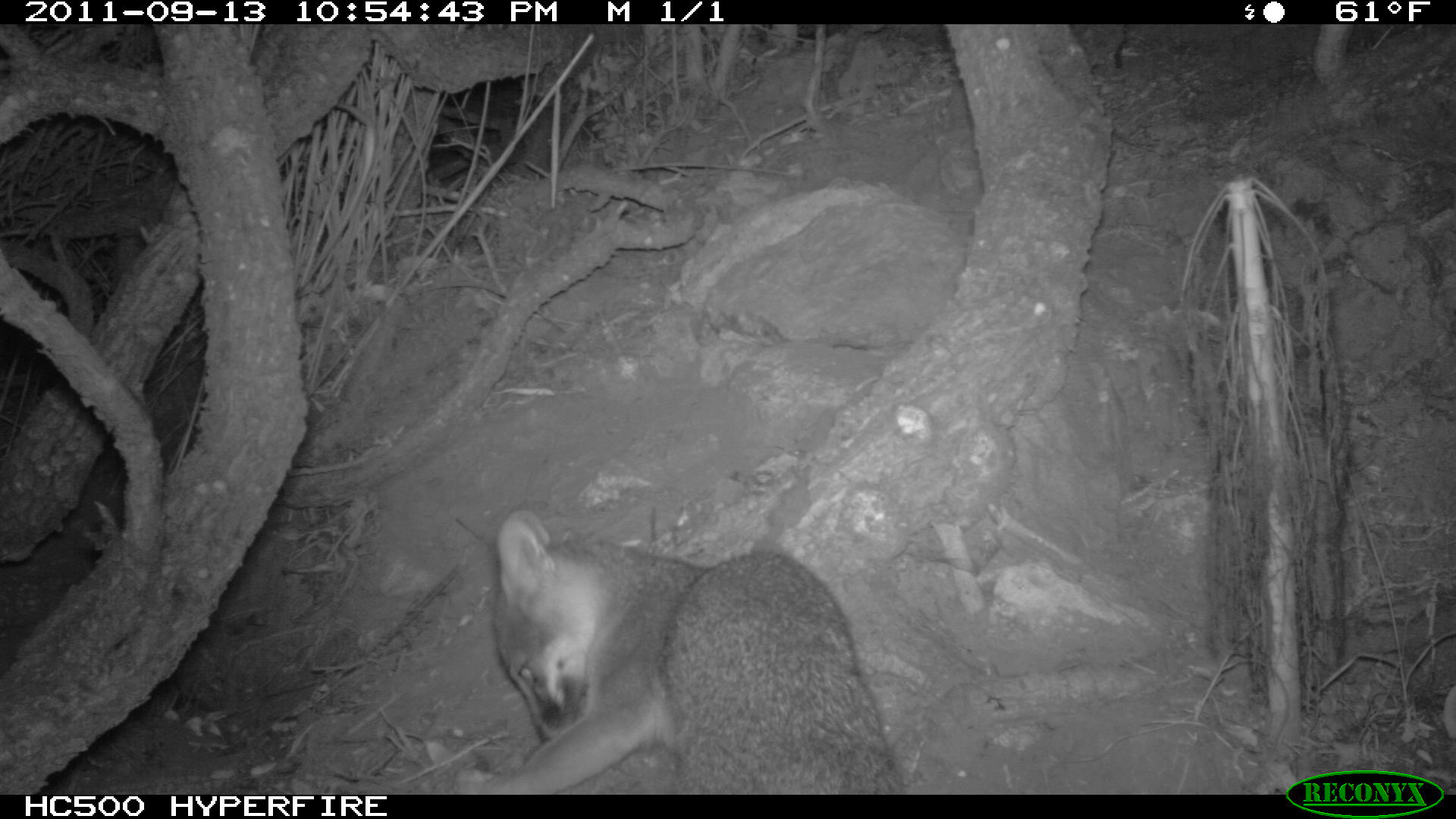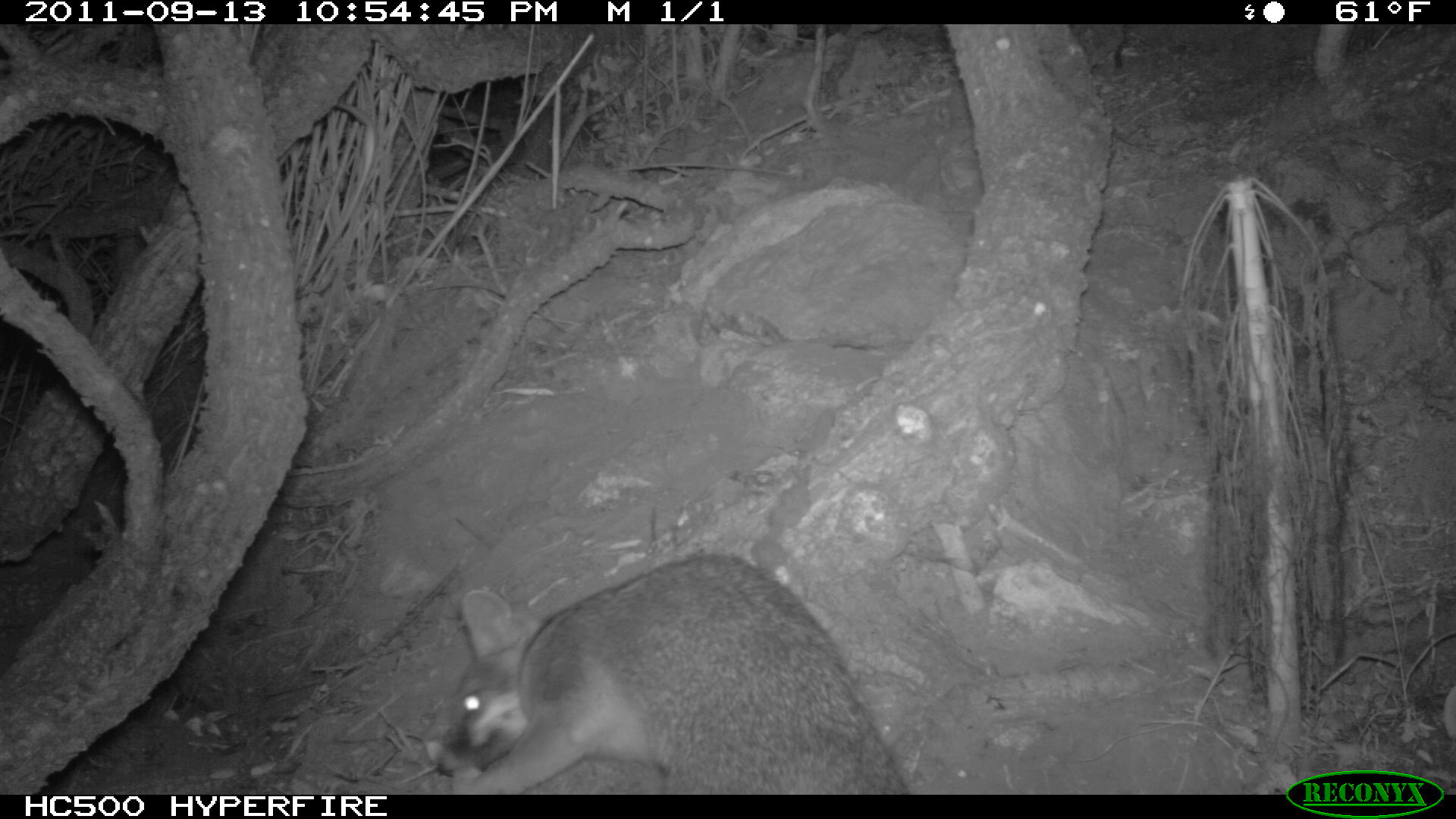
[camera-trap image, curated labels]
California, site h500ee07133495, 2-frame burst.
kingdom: Animalia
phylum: Chordata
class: Mammalia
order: Carnivora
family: Canidae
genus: Urocyon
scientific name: Urocyon littoralis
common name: island fox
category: fox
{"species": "fox (island fox) (Urocyon littoralis)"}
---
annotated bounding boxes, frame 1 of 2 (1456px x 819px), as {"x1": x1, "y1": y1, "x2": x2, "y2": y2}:
fox: {"x1": 450, "y1": 509, "x2": 909, "y2": 792}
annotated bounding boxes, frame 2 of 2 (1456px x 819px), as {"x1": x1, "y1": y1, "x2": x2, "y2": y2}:
fox: {"x1": 434, "y1": 553, "x2": 908, "y2": 795}